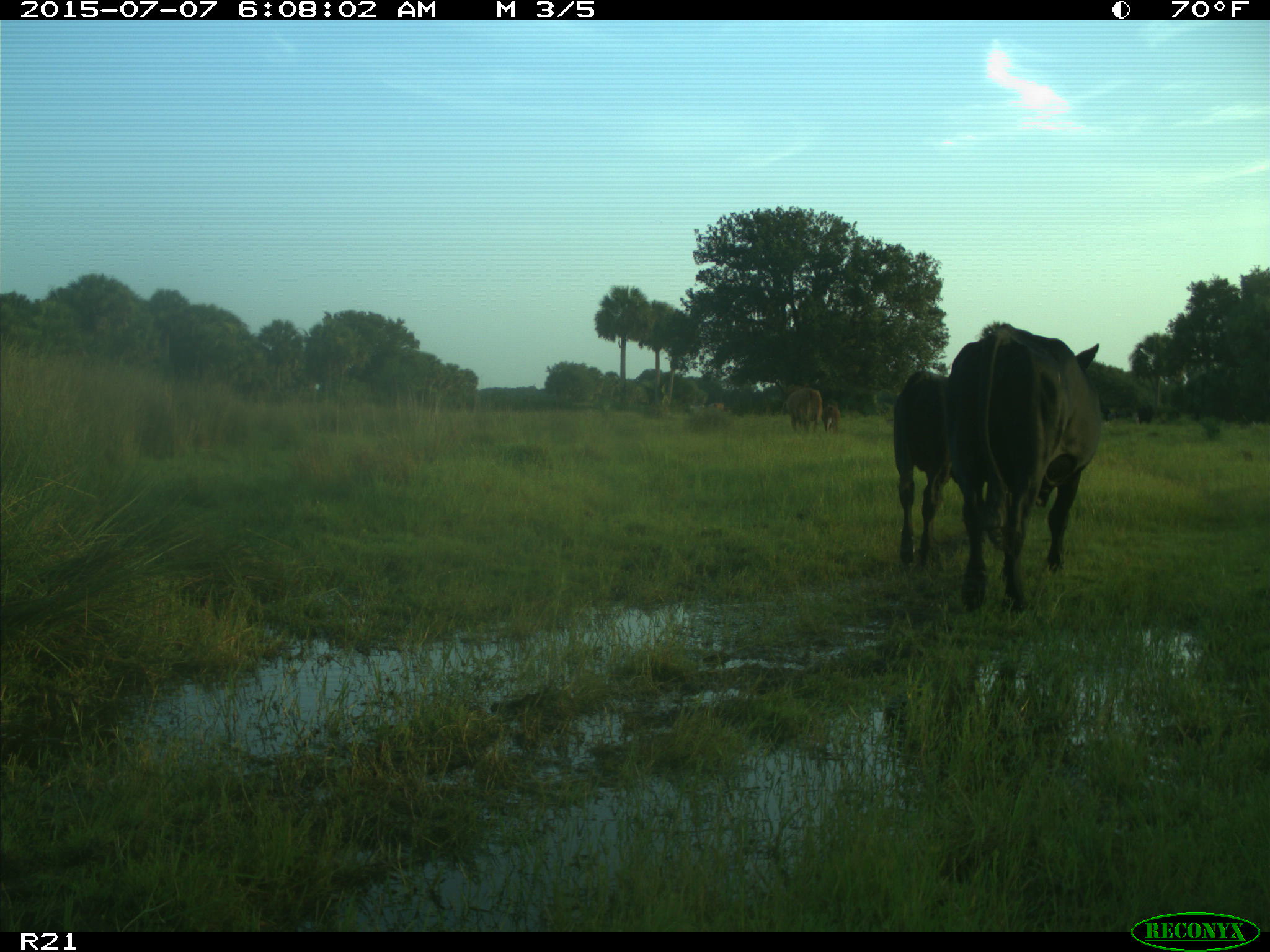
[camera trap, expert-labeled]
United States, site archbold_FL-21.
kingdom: Animalia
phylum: Chordata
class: Mammalia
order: Artiodactyla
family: Bovidae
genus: Bos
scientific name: Bos taurus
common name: domestic cow